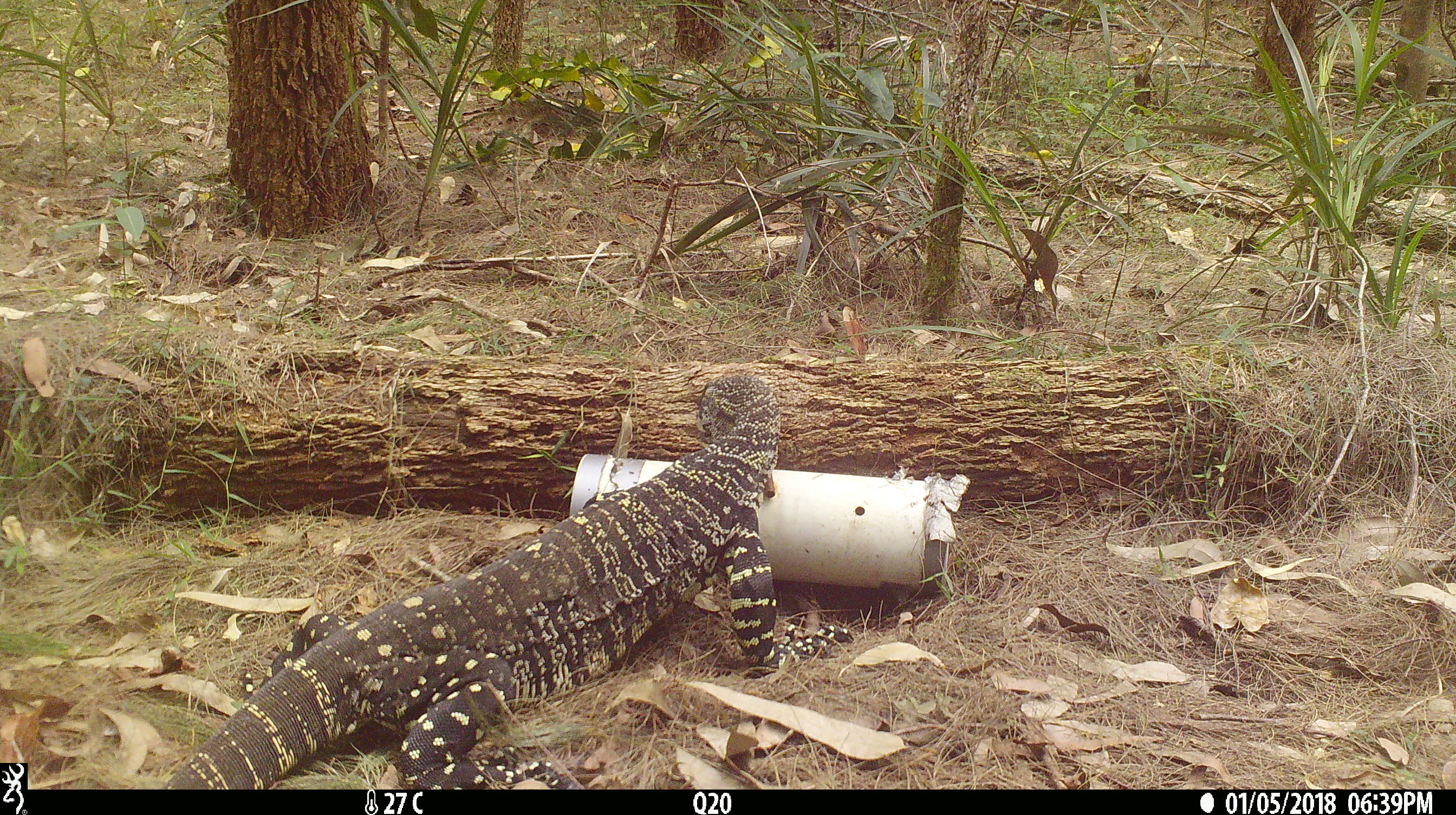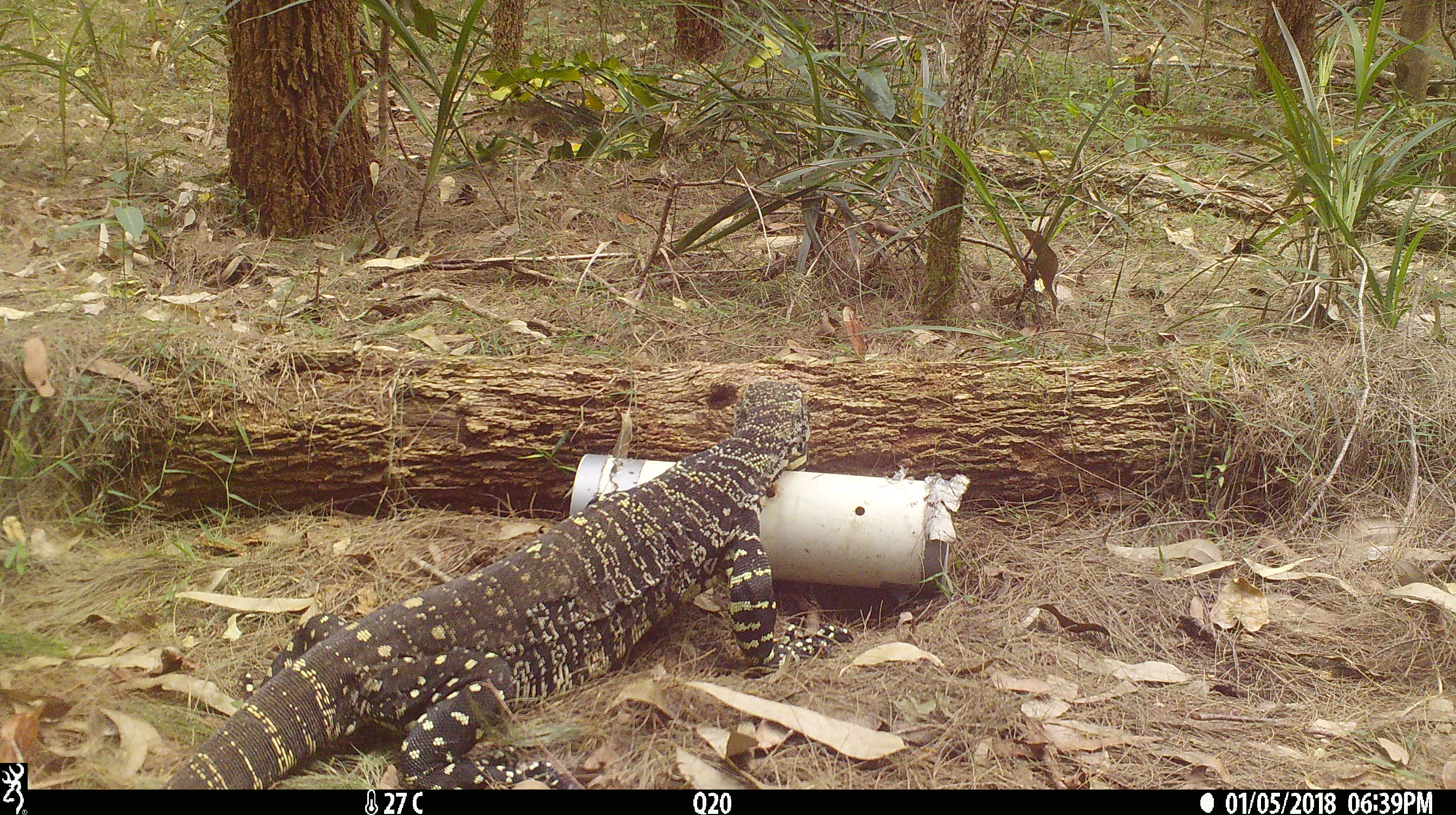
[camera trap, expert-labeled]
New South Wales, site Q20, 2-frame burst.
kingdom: Animalia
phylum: Chordata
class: Reptilia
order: Squamata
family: Varanidae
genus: Varanus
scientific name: Varanus varius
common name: lace monitor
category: goanna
Goanna (lace monitor) (Varanus varius).